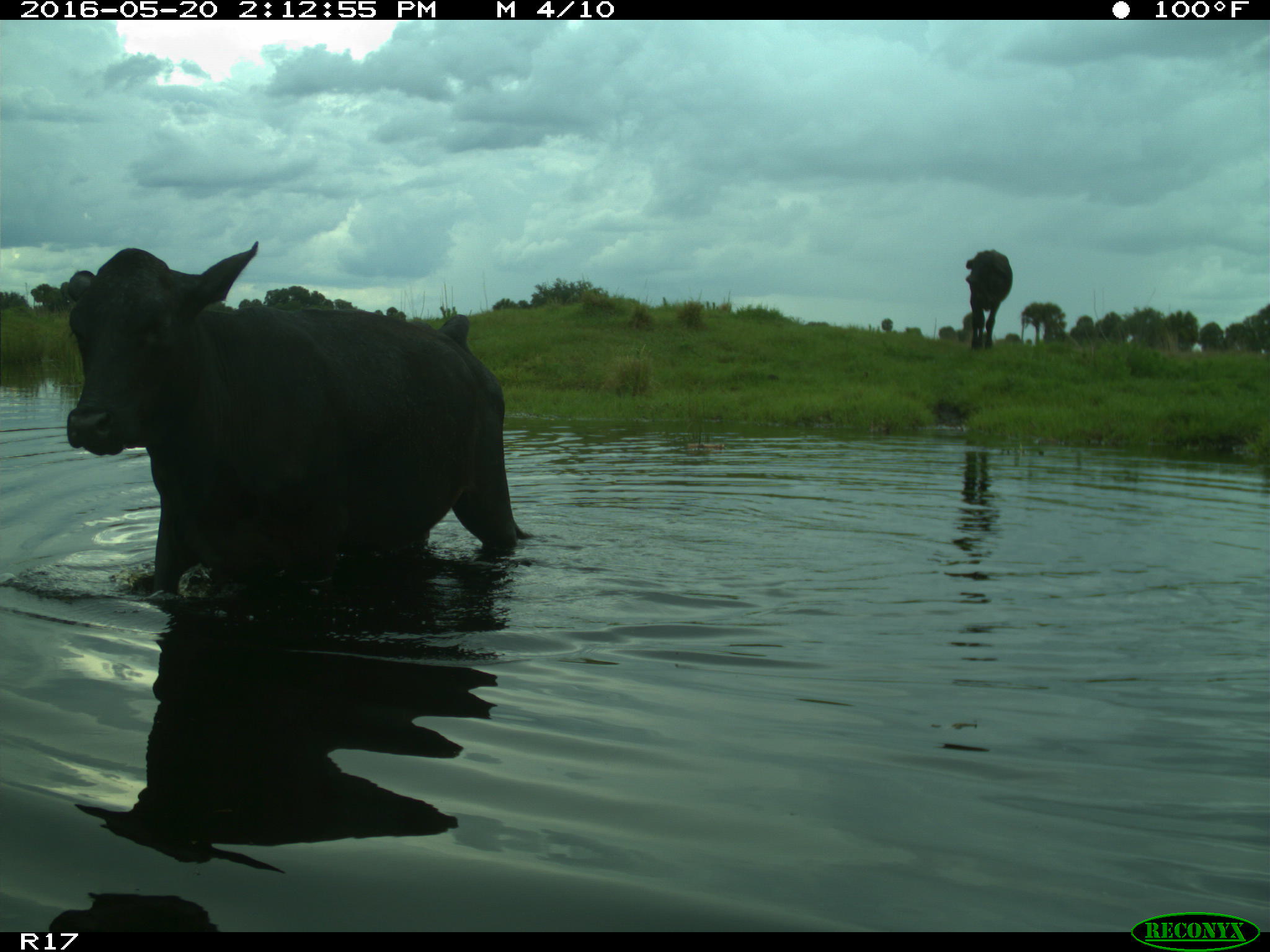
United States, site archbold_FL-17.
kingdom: Animalia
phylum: Chordata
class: Mammalia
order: Artiodactyla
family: Bovidae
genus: Bos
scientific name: Bos taurus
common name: domestic cow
Bos taurus (domestic cow).